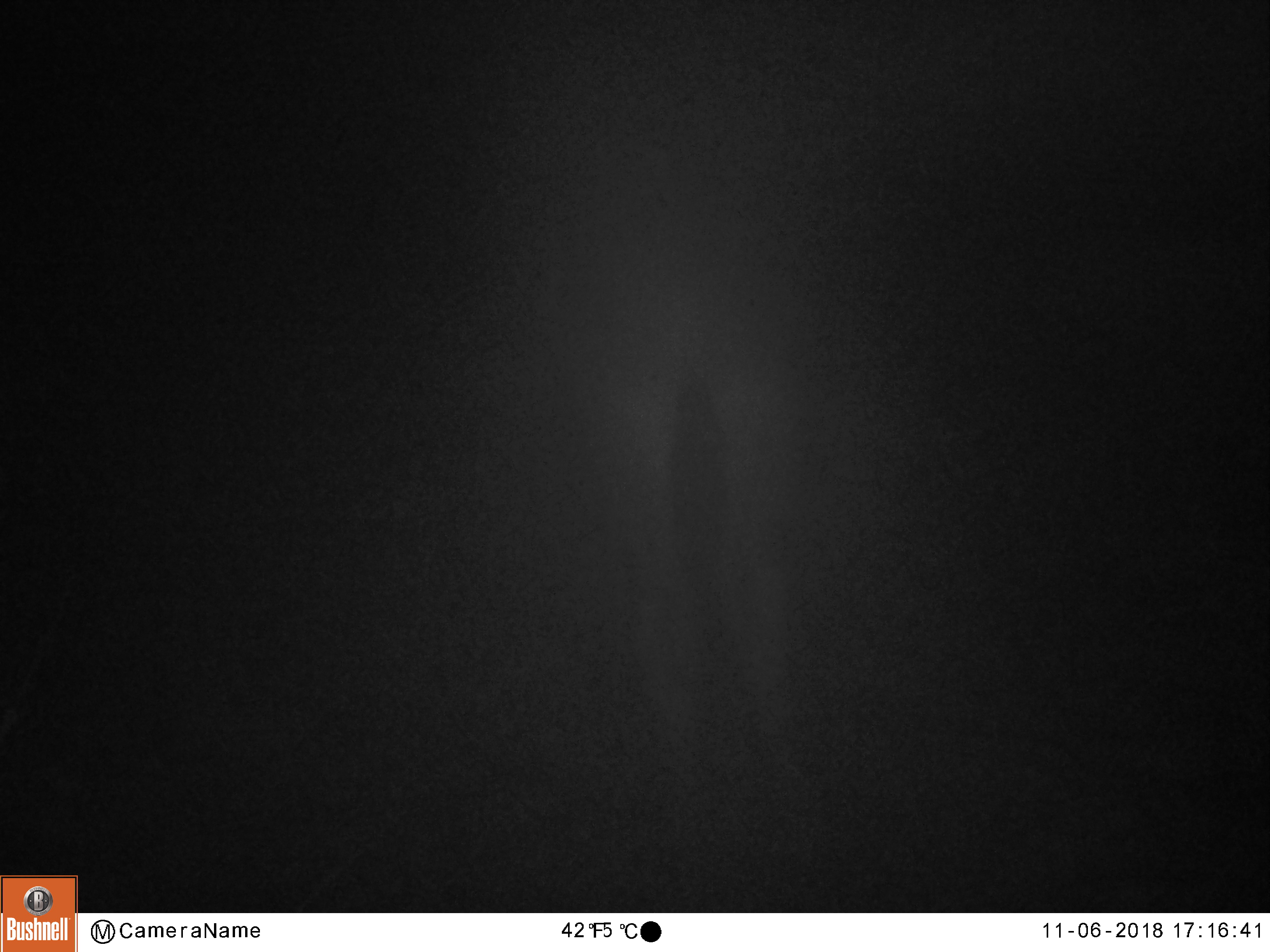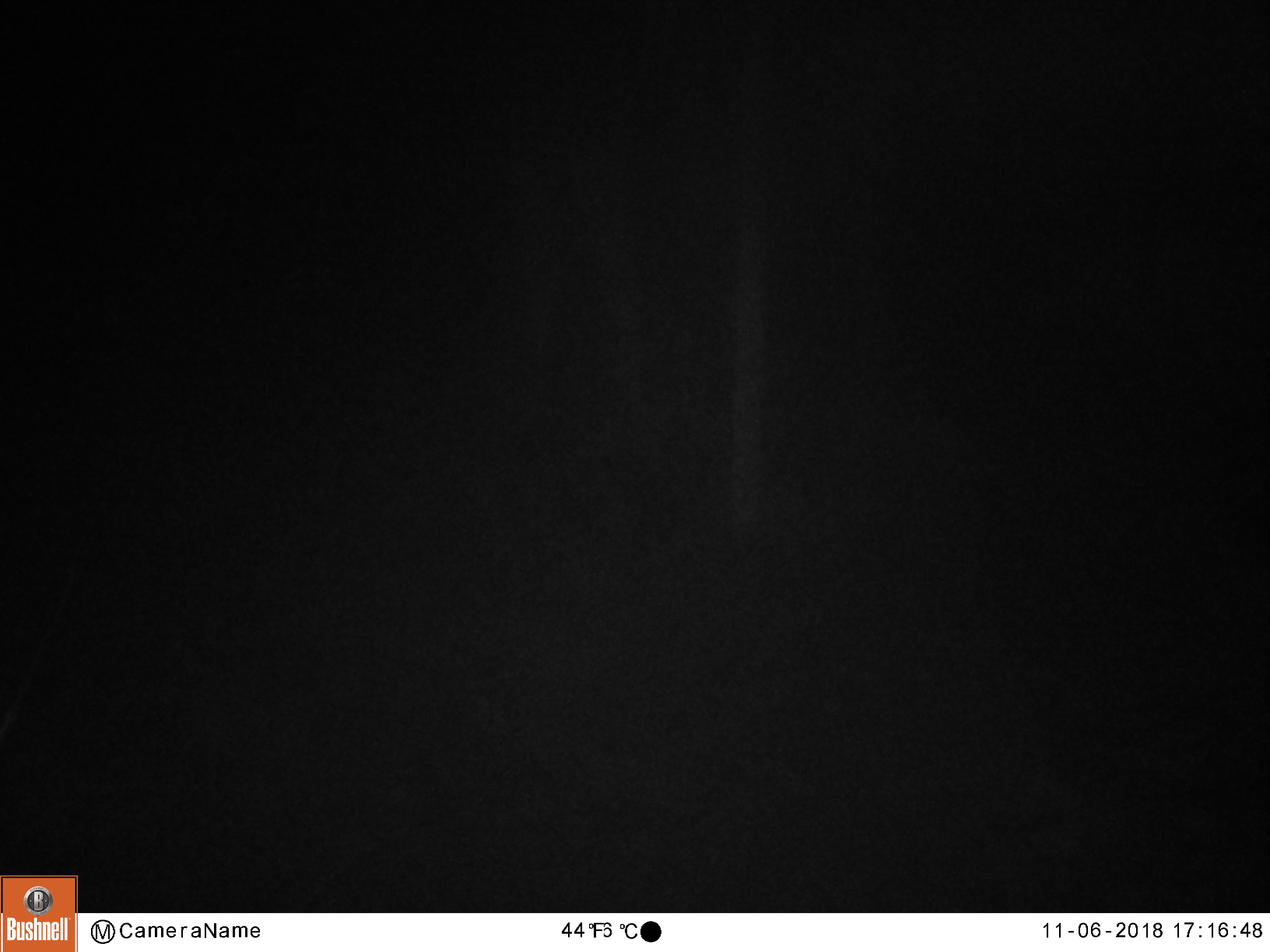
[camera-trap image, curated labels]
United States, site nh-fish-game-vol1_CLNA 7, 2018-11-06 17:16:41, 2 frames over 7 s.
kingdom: Animalia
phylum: Chordata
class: Mammalia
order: Artiodactyla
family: Cervidae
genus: Alces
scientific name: Alces alces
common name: moose